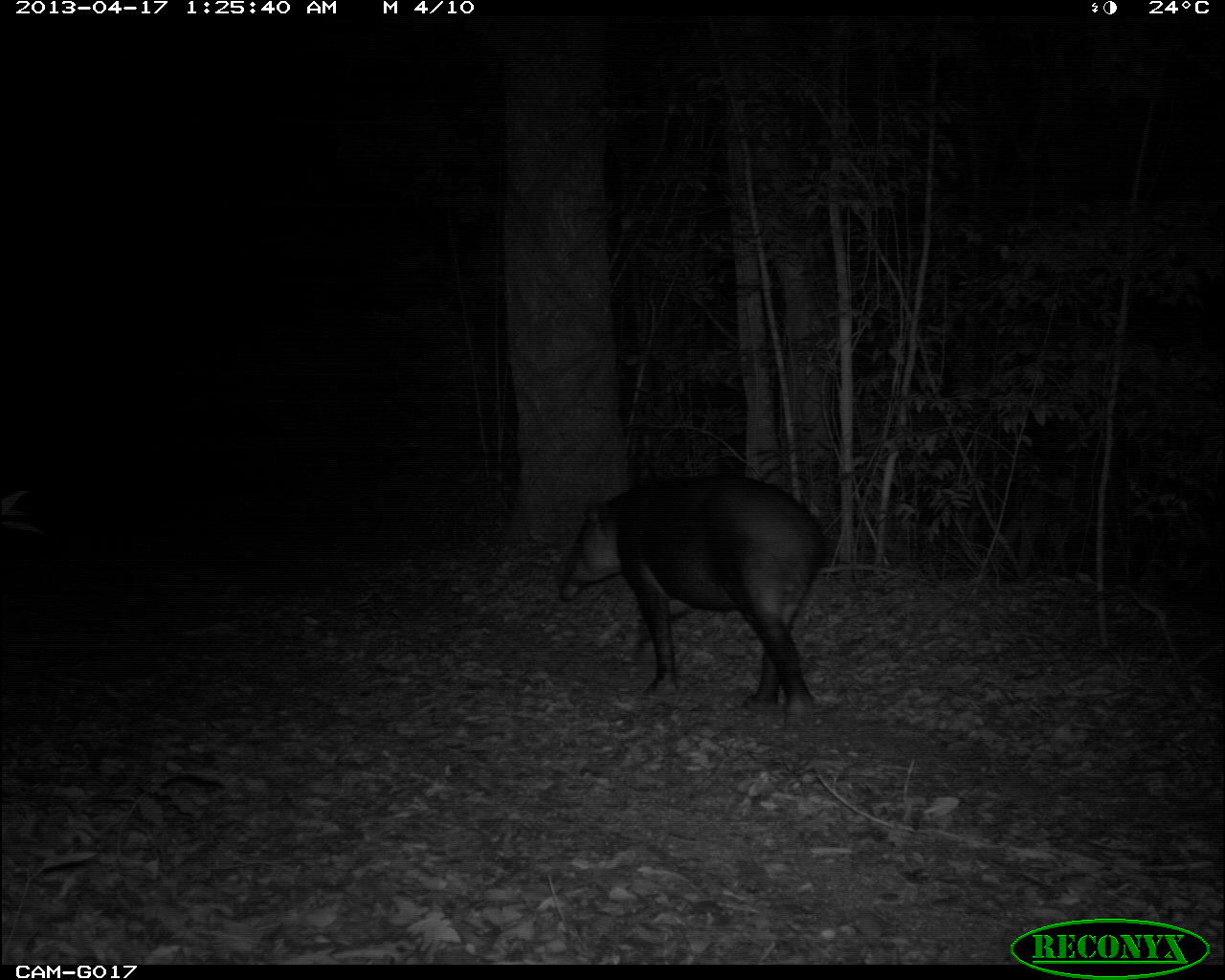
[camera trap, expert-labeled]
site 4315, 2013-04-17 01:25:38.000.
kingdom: Animalia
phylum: Chordata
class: Mammalia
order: Perissodactyla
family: Tapiridae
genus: Tapirus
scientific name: Tapirus bairdii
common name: baird's tapir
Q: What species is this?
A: Tapirus bairdii (baird's tapir).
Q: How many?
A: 1.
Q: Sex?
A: Male.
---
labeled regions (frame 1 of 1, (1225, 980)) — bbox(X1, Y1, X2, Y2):
tapirus bairdii: bbox(553, 470, 831, 723)